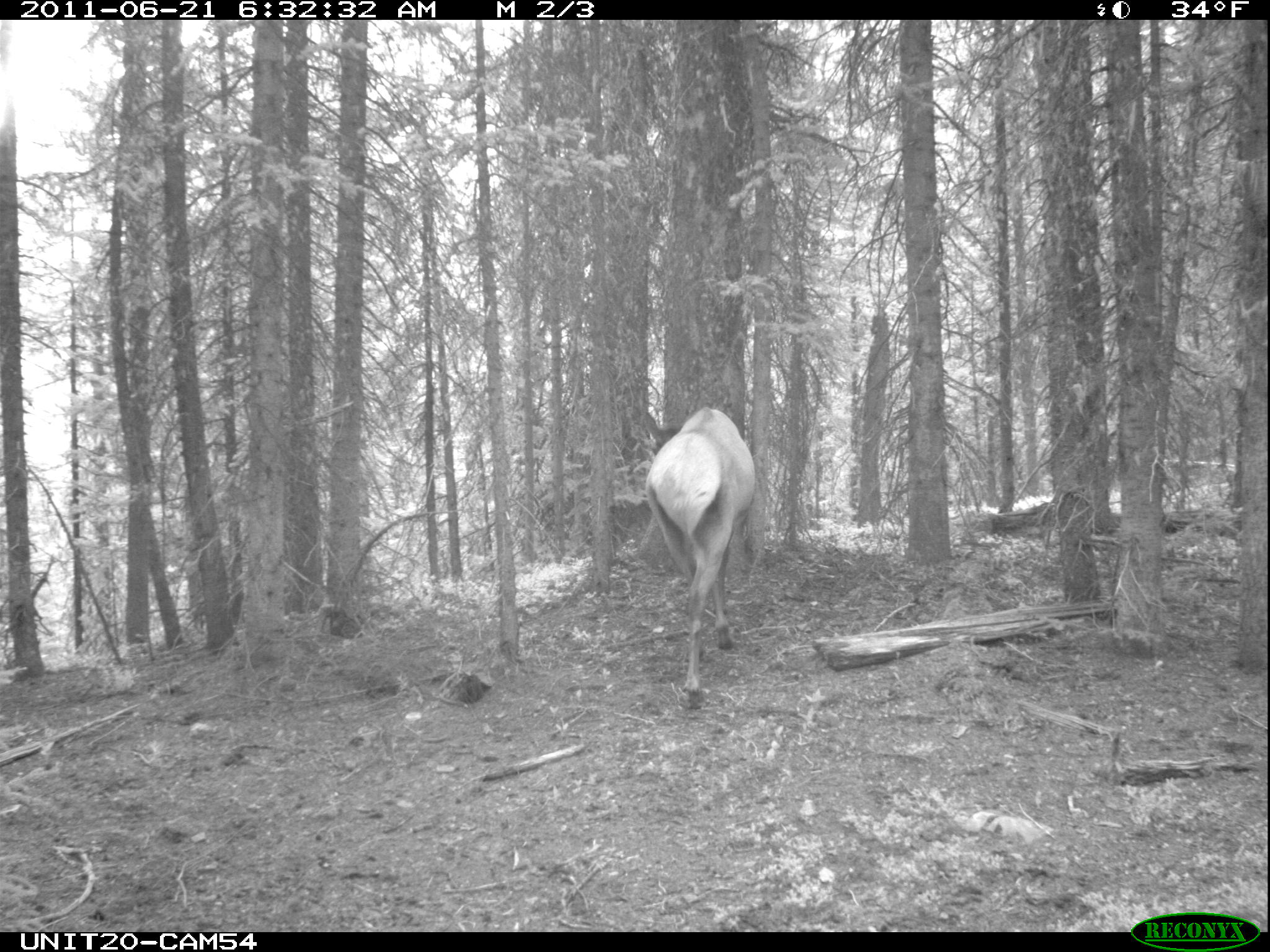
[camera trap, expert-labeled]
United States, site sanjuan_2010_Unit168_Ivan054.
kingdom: Animalia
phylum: Chordata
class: Mammalia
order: Artiodactyla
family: Cervidae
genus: Cervus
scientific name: Cervus elaphus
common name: red deer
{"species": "Cervus elaphus (red deer)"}